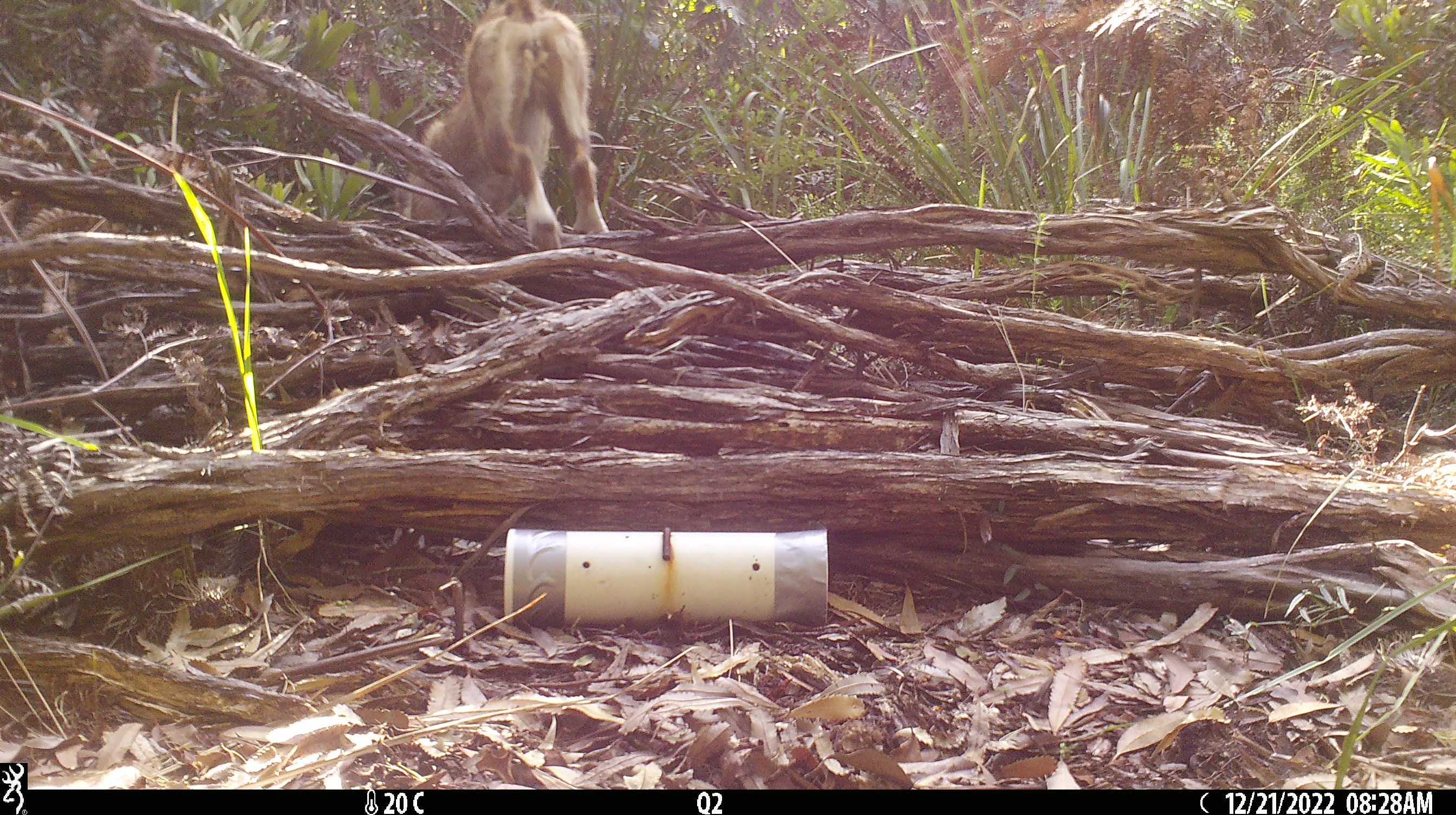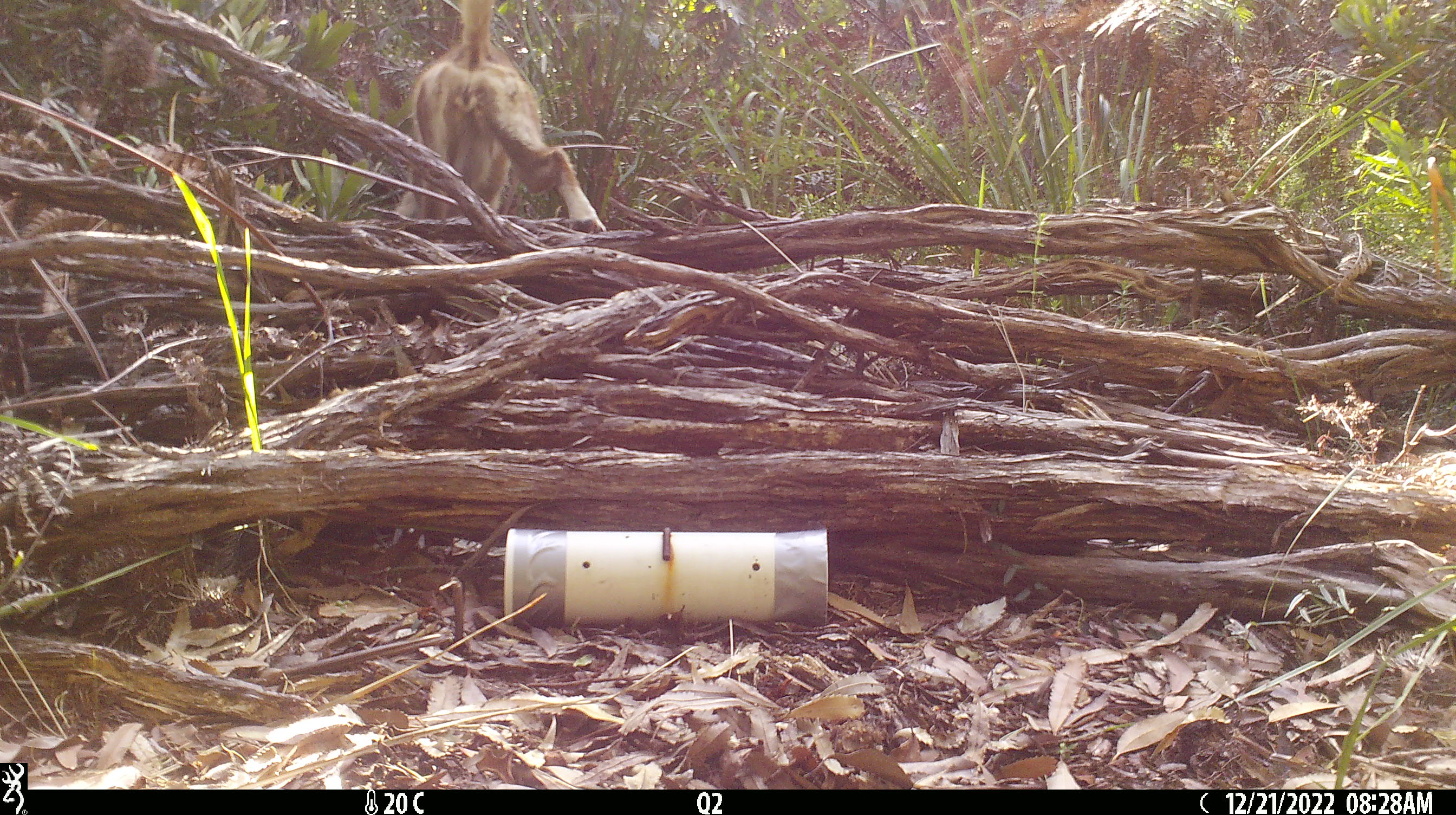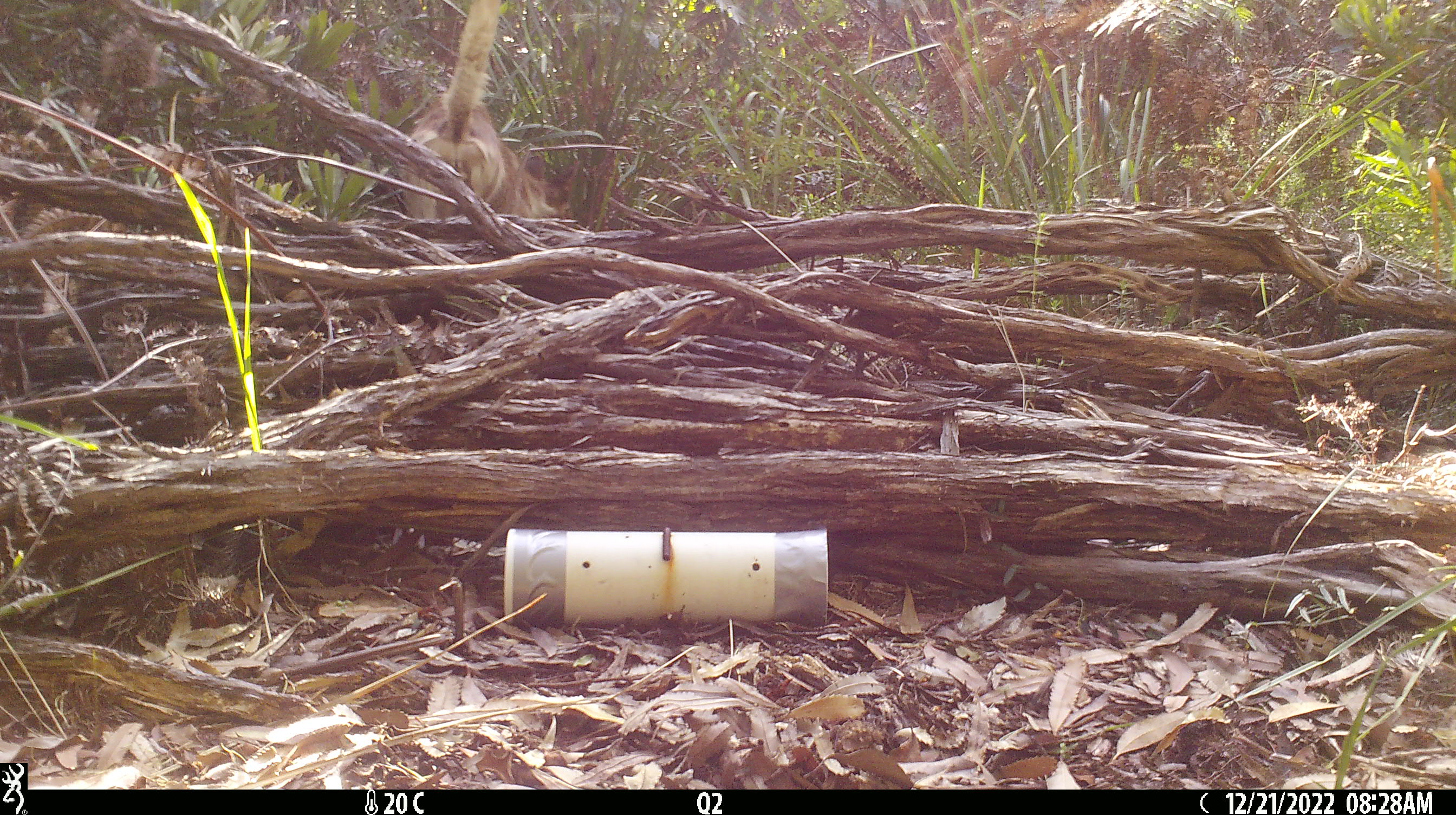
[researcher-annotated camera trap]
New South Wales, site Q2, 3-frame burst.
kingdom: Animalia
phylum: Chordata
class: Mammalia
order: Carnivora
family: Canidae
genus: Canis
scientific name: Canis familiaris dingo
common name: dingo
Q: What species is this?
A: Dingo (Canis familiaris dingo).